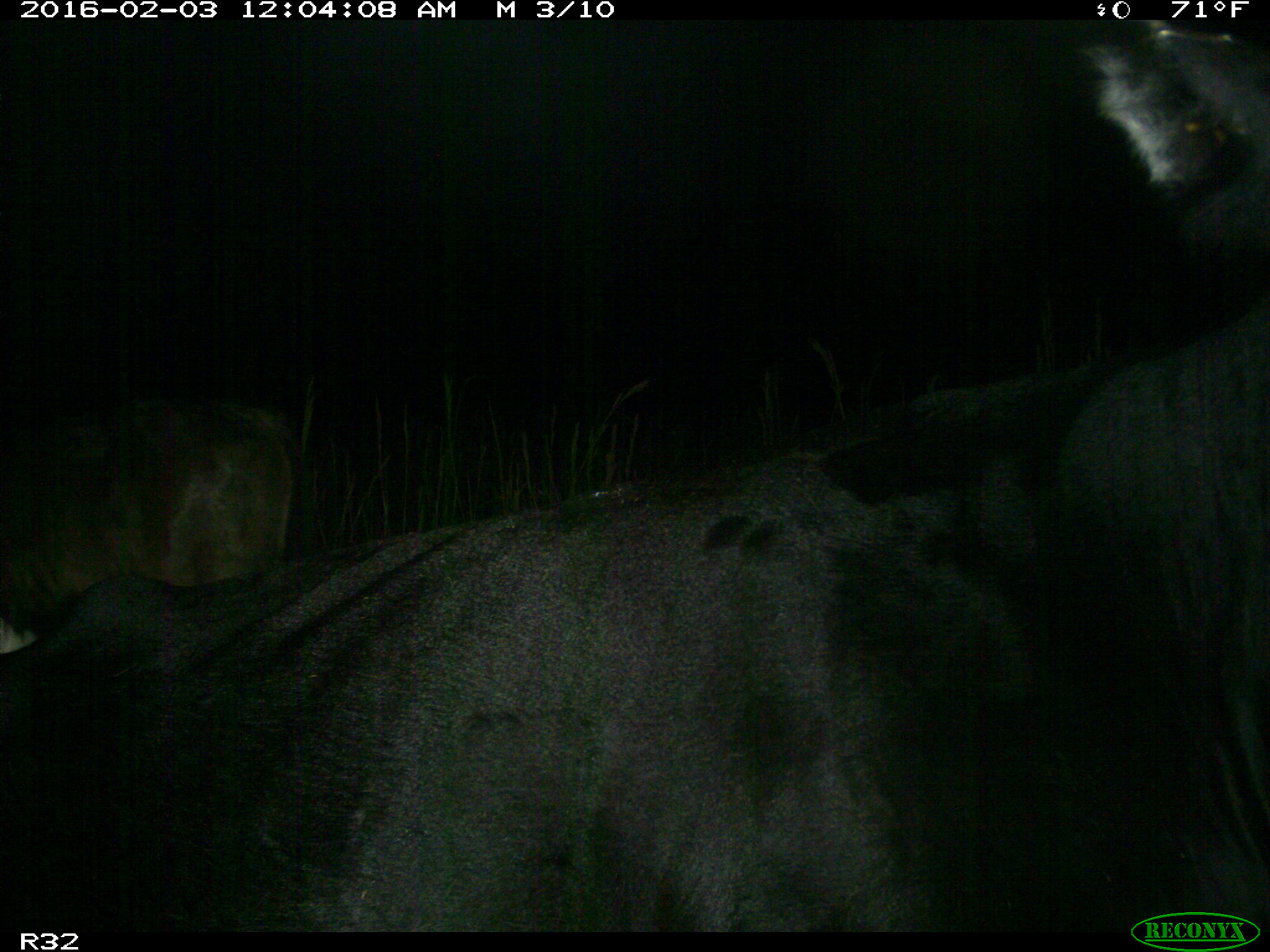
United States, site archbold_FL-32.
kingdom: Animalia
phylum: Chordata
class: Mammalia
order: Artiodactyla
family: Bovidae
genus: Bos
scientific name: Bos taurus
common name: domestic cow